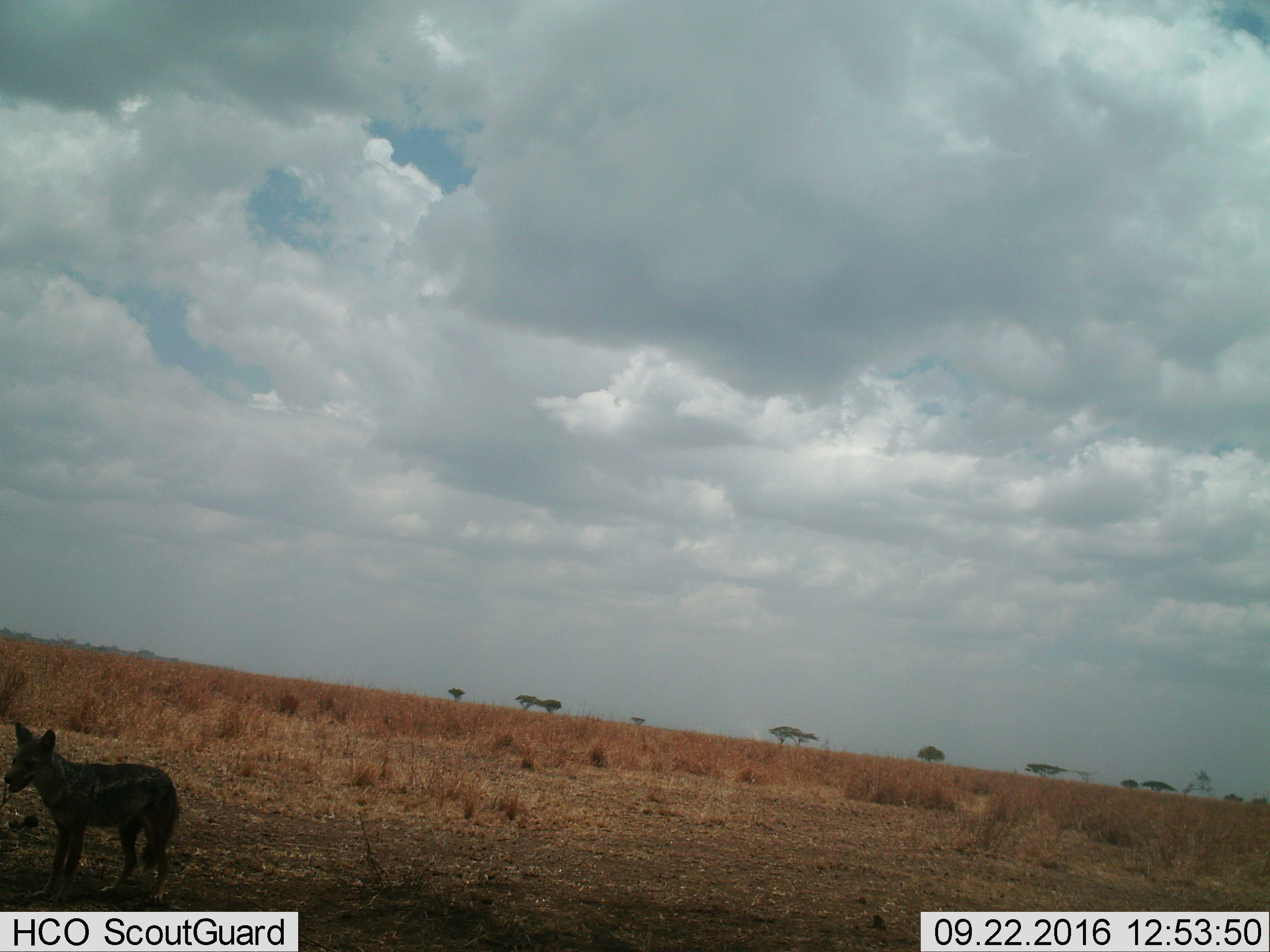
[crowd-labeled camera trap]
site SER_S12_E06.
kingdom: Animalia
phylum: Chordata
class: Mammalia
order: Carnivora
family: Canidae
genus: Lupulella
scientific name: Lupulella mesomelas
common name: black-backed jackal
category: jackalblackbacked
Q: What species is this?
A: Jackalblackbacked (black-backed jackal) (Lupulella mesomelas).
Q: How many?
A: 1.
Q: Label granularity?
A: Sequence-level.